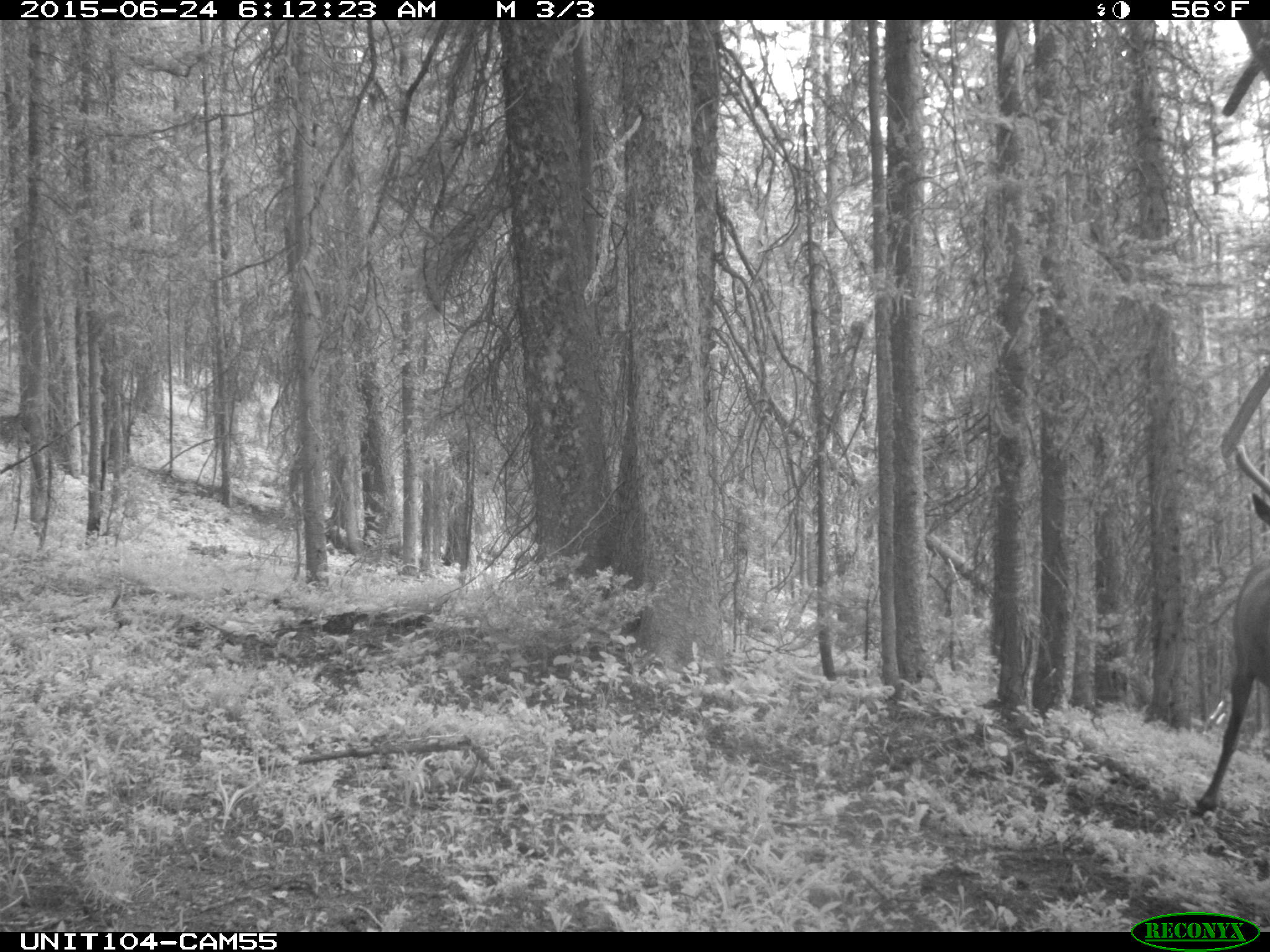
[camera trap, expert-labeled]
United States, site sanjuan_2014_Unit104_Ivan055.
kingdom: Animalia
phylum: Chordata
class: Mammalia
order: Artiodactyla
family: Cervidae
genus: Cervus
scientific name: Cervus elaphus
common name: red deer